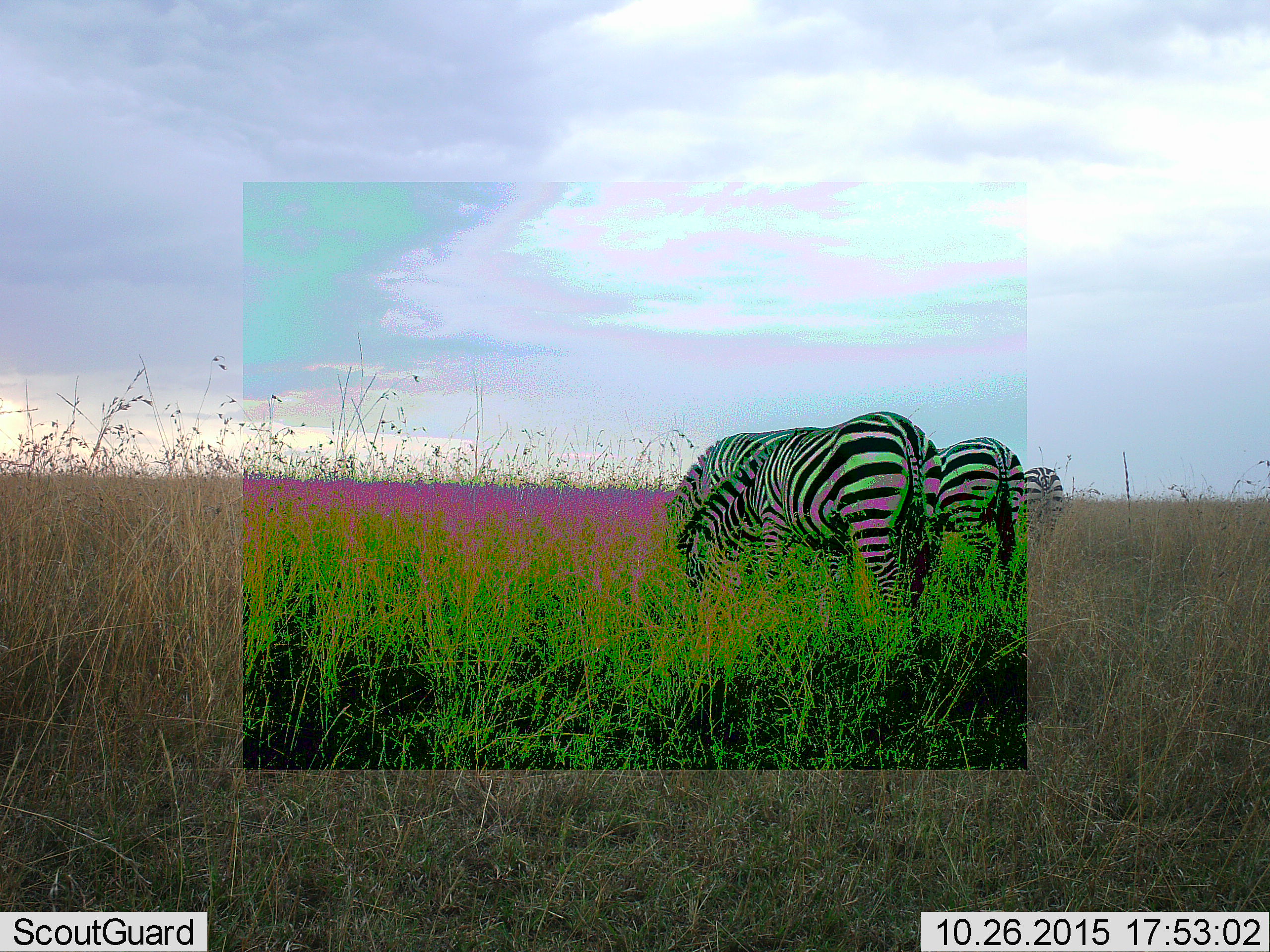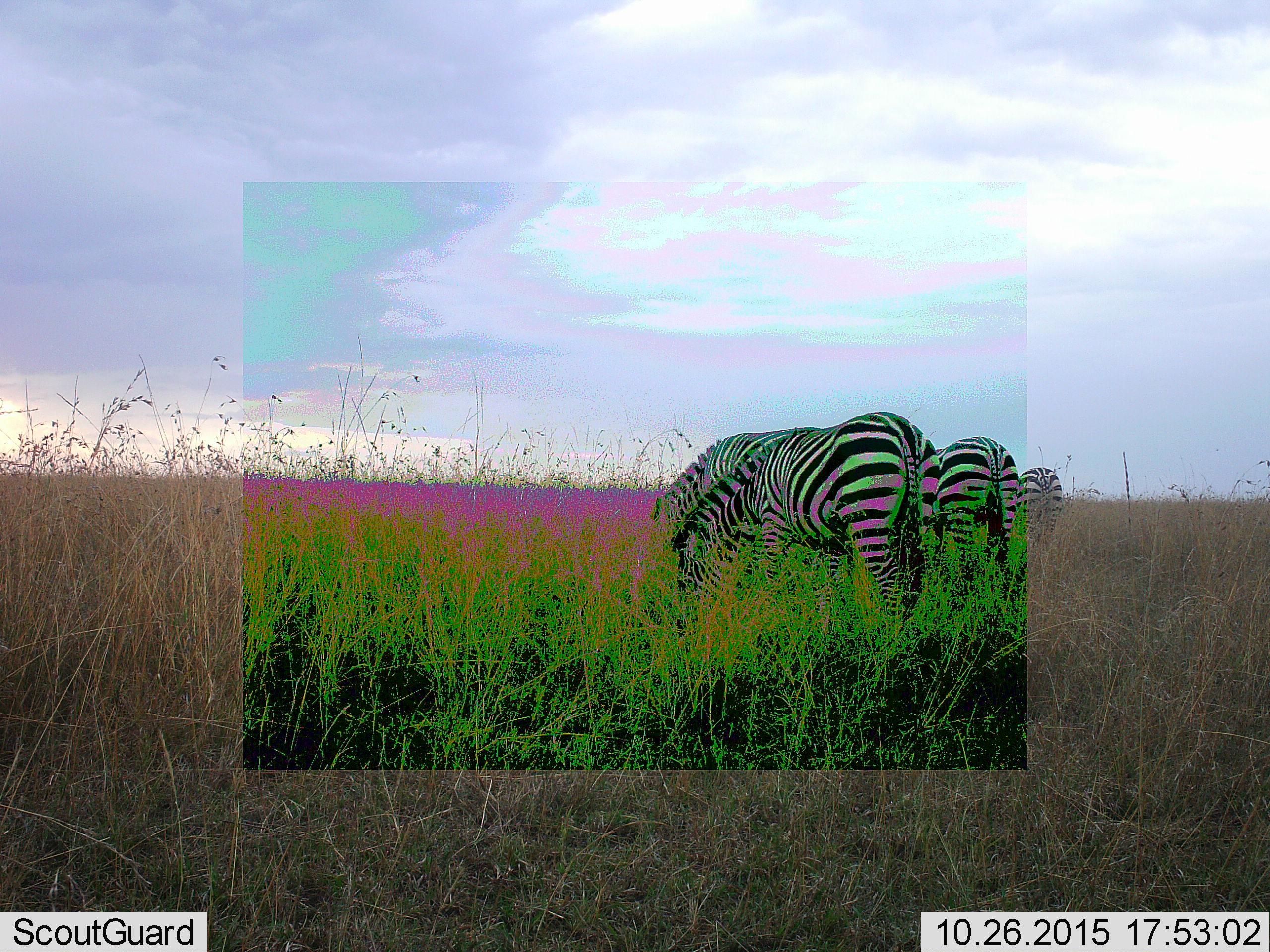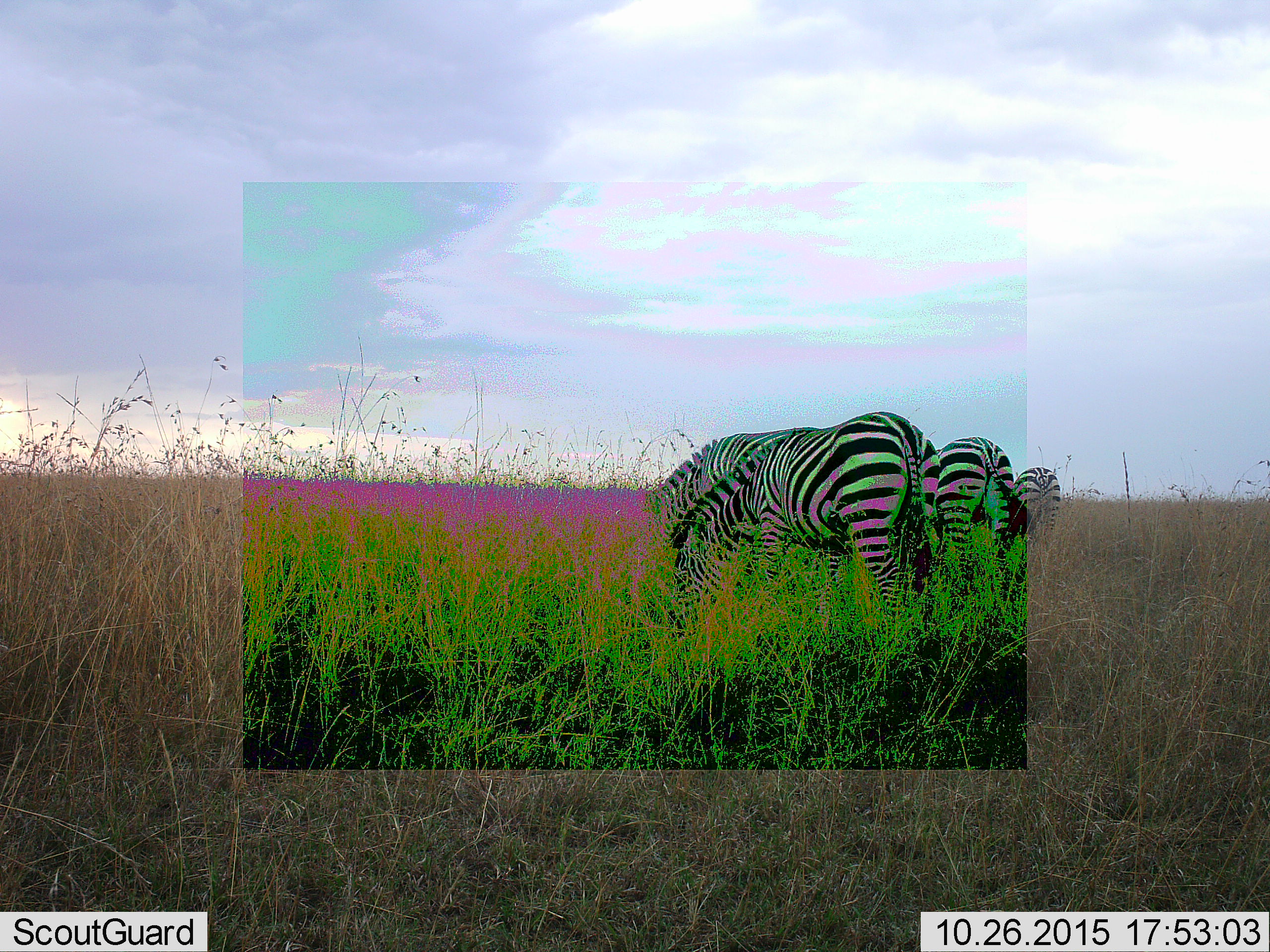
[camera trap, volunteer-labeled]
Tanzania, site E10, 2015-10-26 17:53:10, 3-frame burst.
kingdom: Animalia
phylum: Chordata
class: Mammalia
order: Perissodactyla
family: Equidae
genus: Equus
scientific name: Equus quagga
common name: plains zebra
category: zebra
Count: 3.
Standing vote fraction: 35%.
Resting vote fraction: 0%.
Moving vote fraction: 15%.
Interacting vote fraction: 0%.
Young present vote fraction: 5%.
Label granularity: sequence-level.